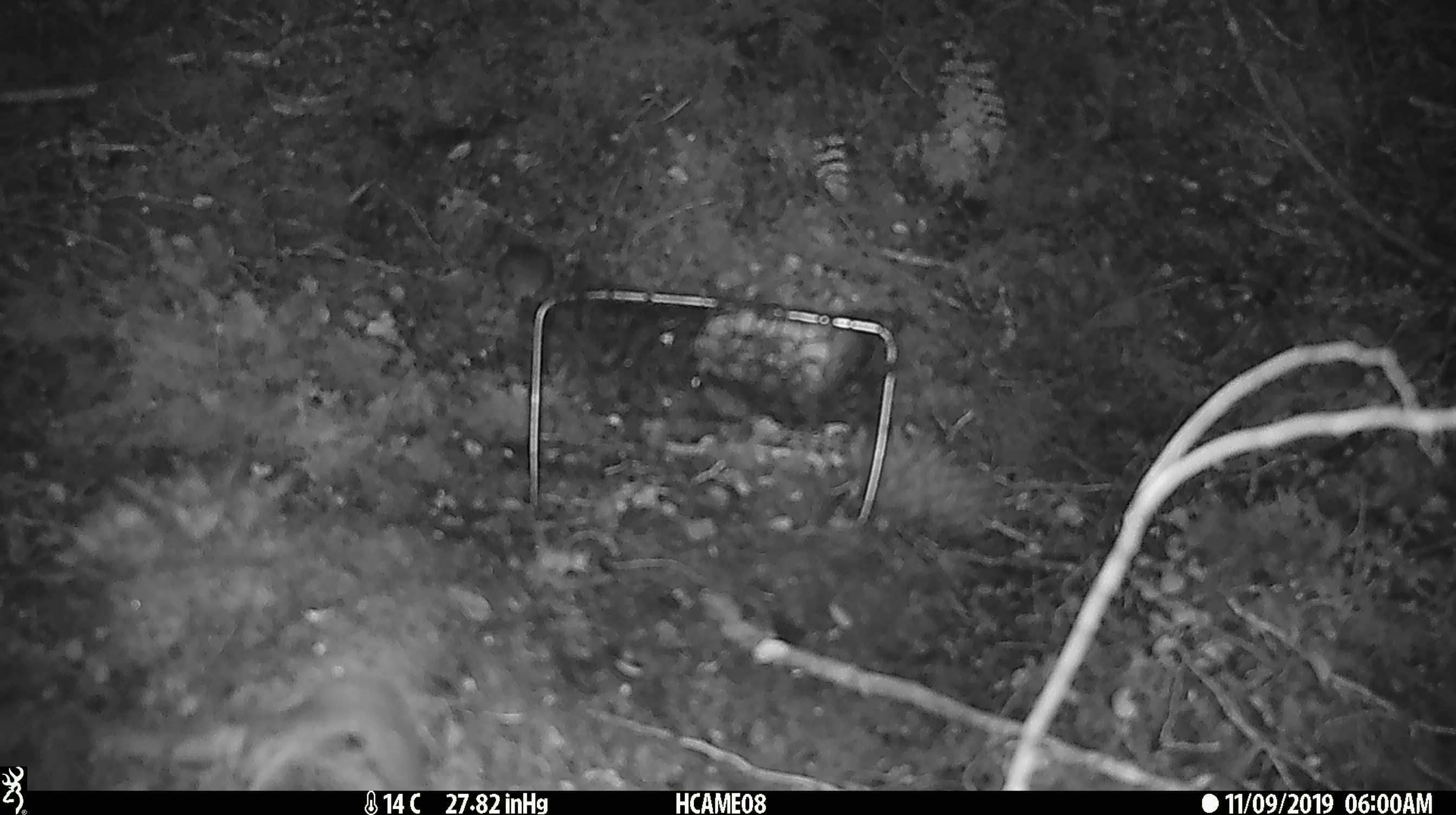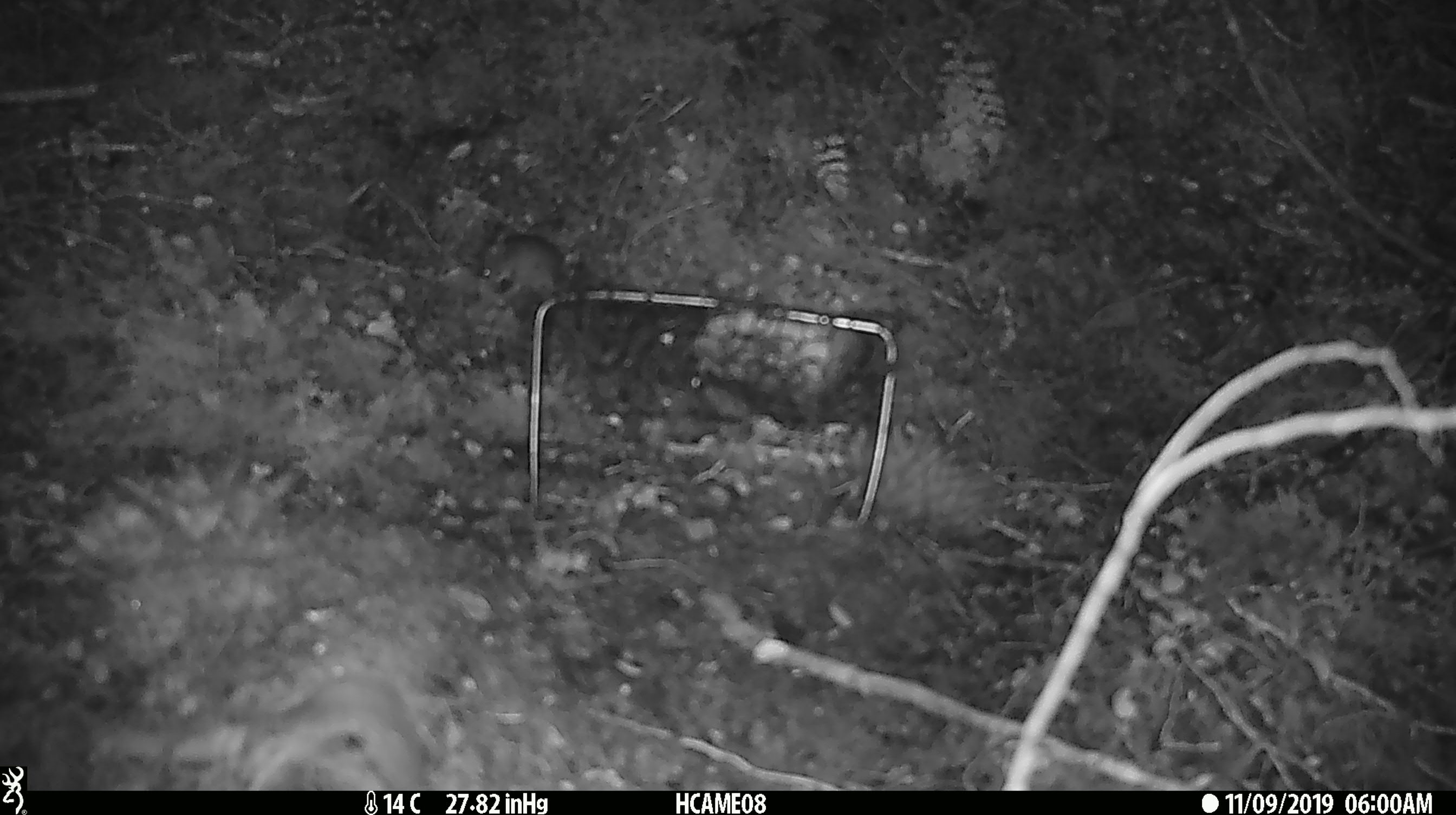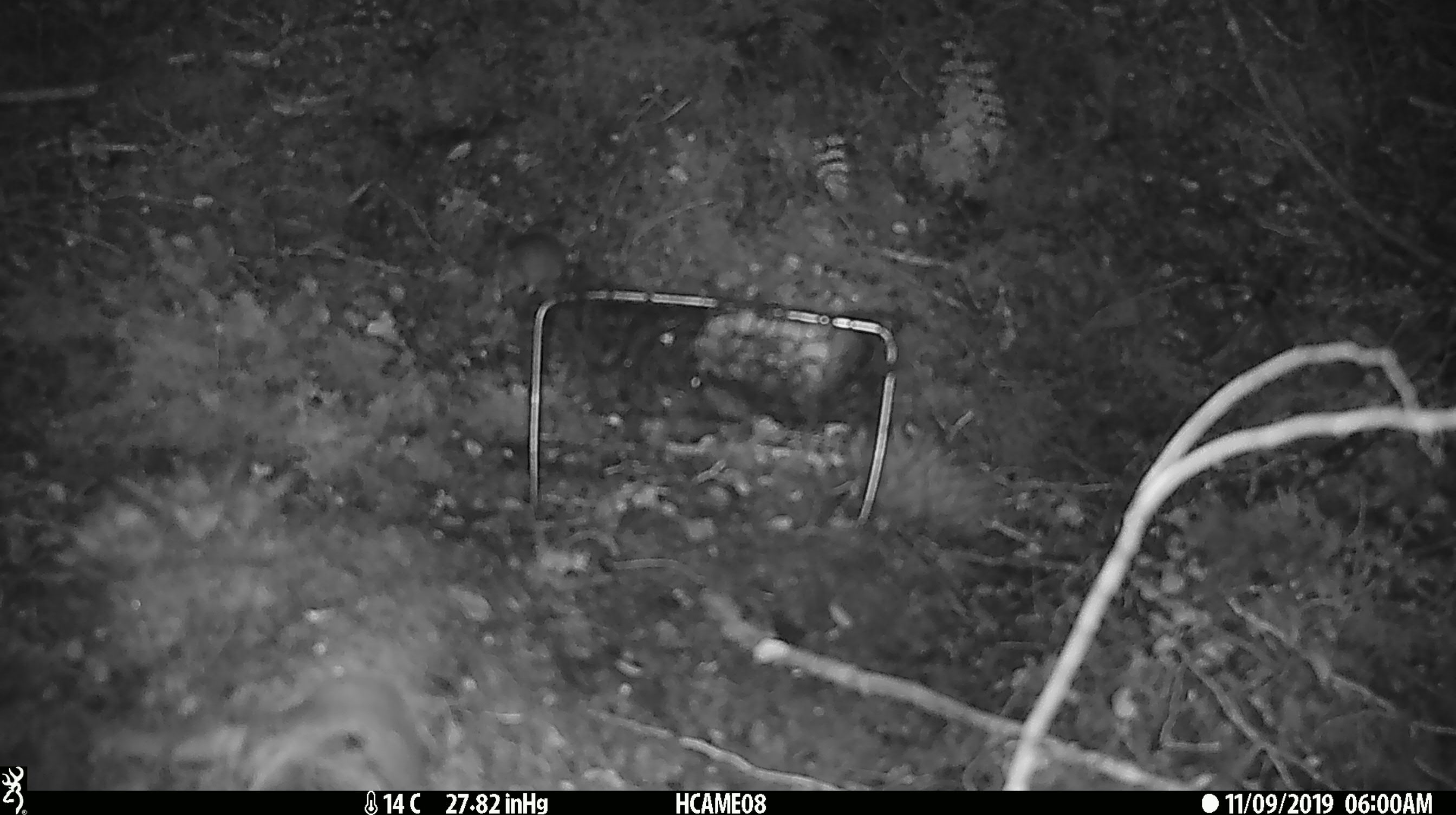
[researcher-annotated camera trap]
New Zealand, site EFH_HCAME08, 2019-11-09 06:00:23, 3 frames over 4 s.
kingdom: Animalia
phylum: Chordata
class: Mammalia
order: Rodentia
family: Muridae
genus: Mus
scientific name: Mus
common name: mouse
Mouse (Mus).